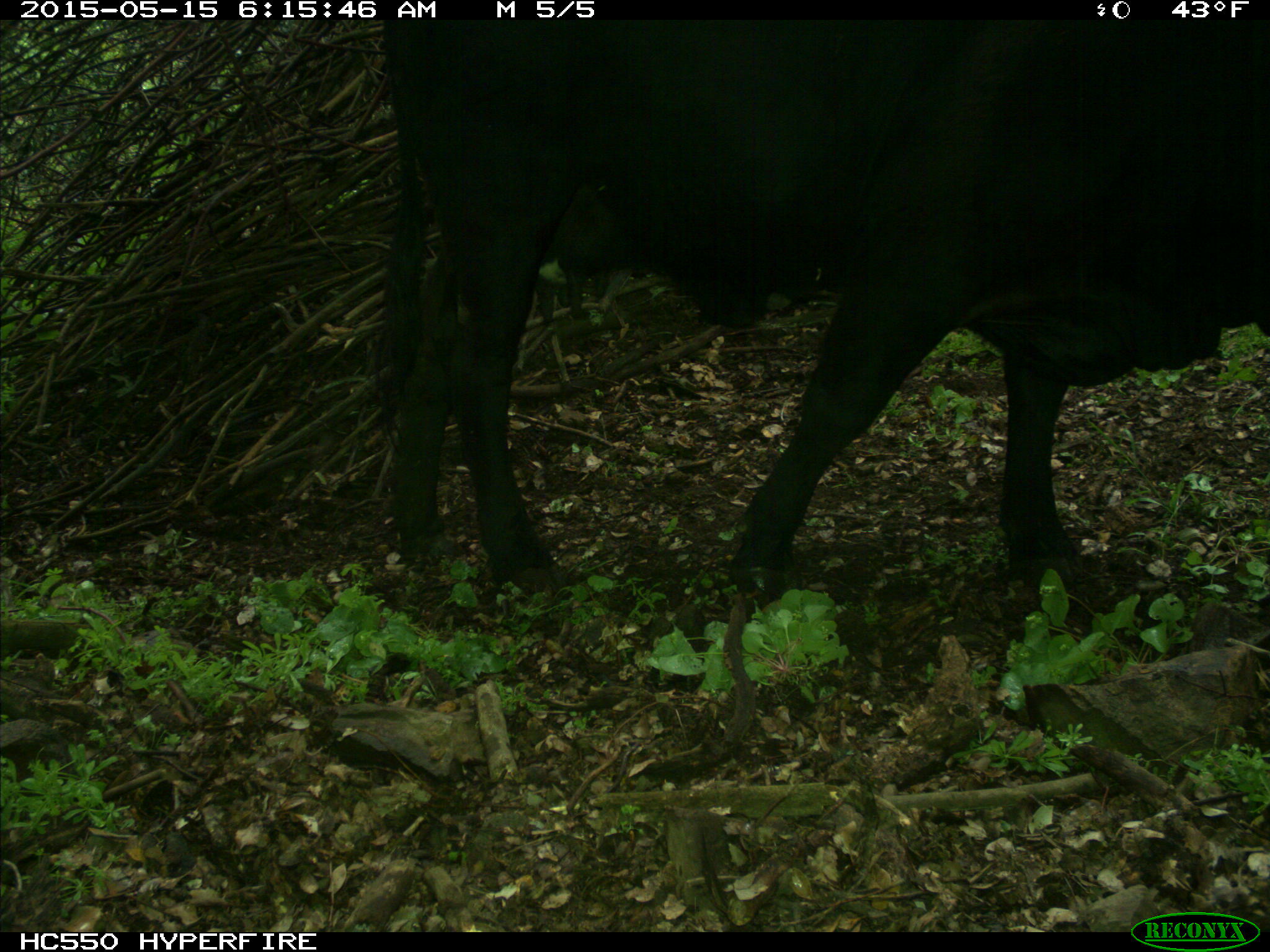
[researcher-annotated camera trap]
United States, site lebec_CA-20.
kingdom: Animalia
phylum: Chordata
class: Mammalia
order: Artiodactyla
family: Bovidae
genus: Bos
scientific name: Bos taurus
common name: domestic cow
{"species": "Bos taurus (domestic cow)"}